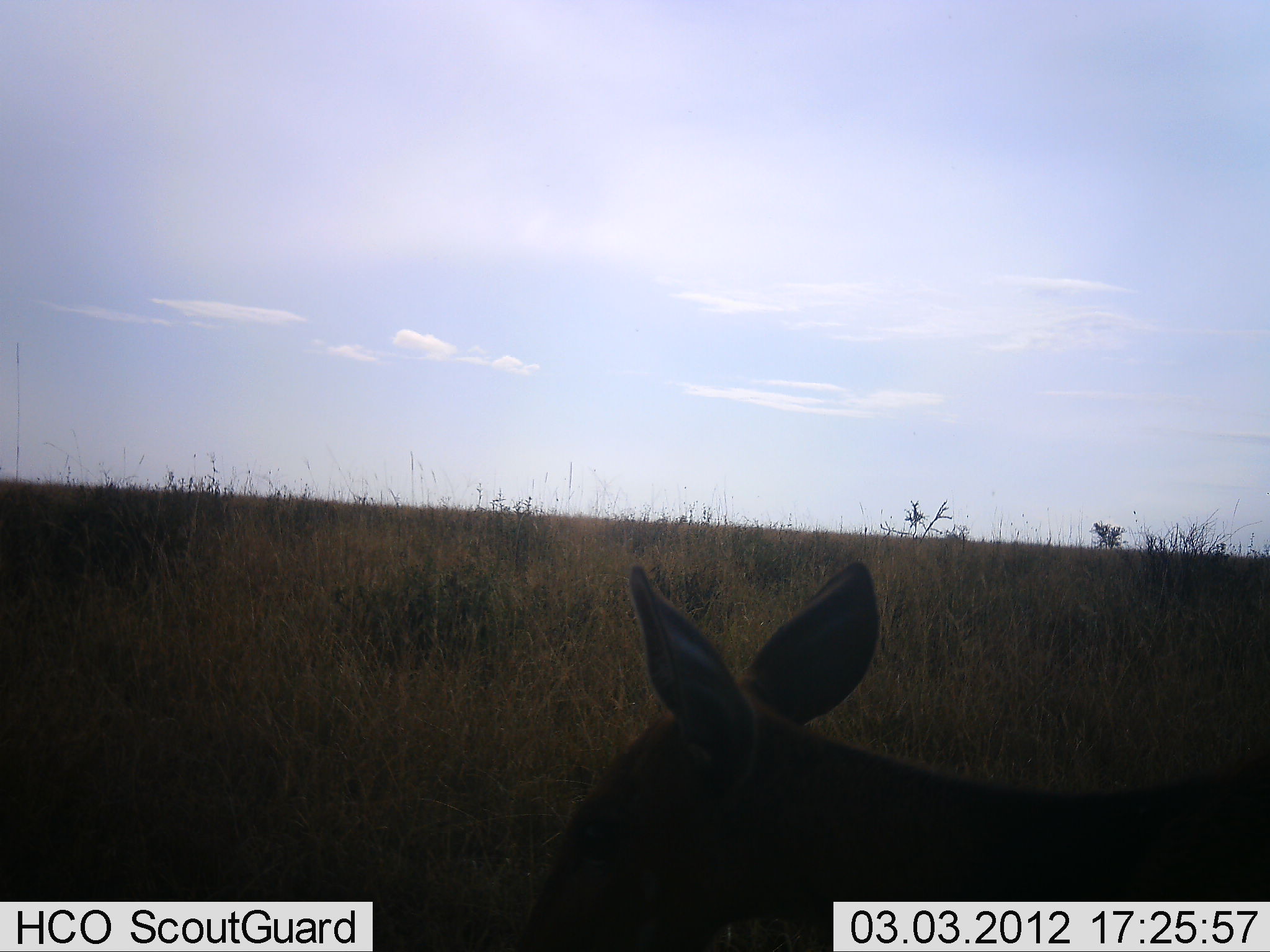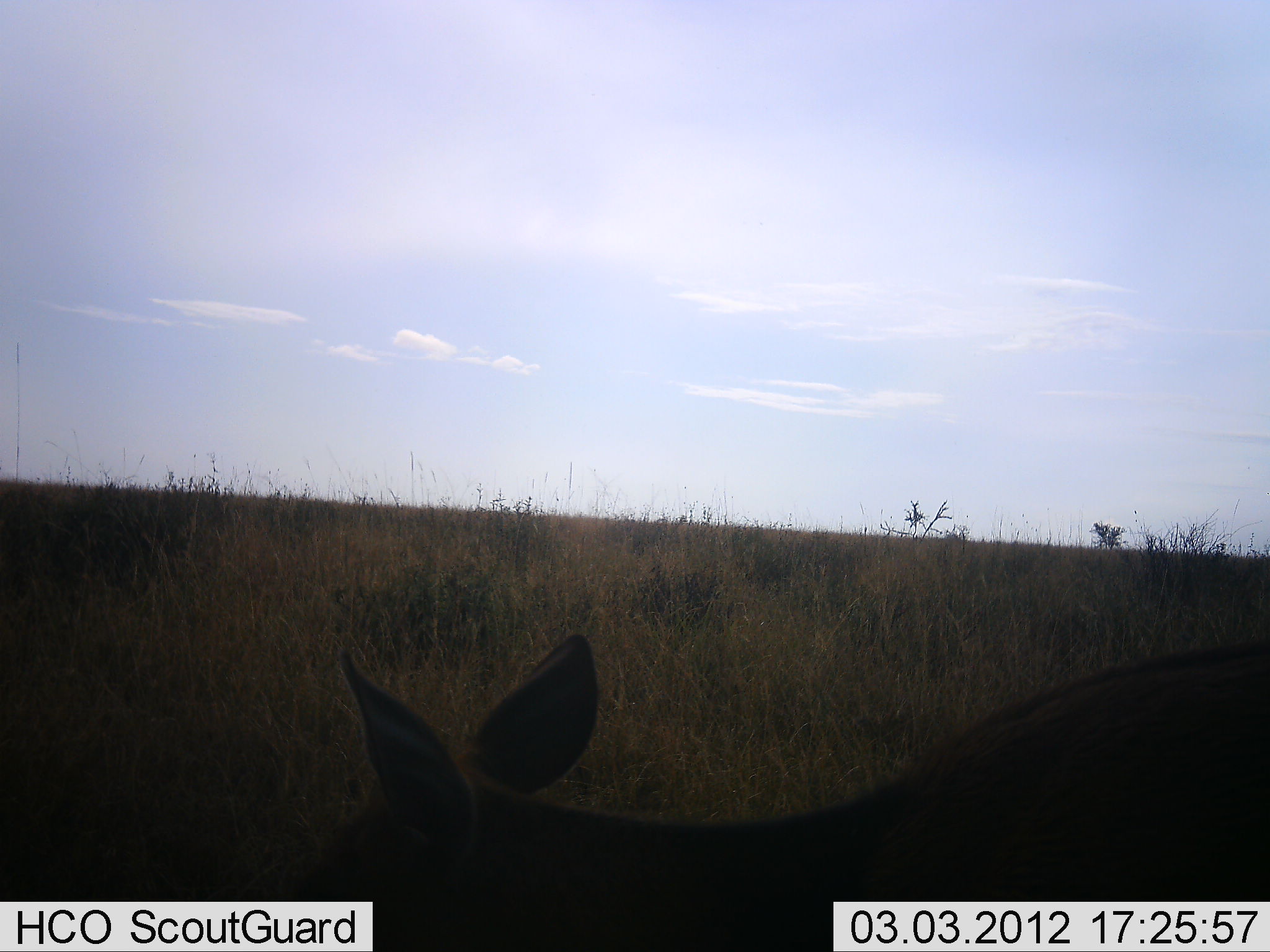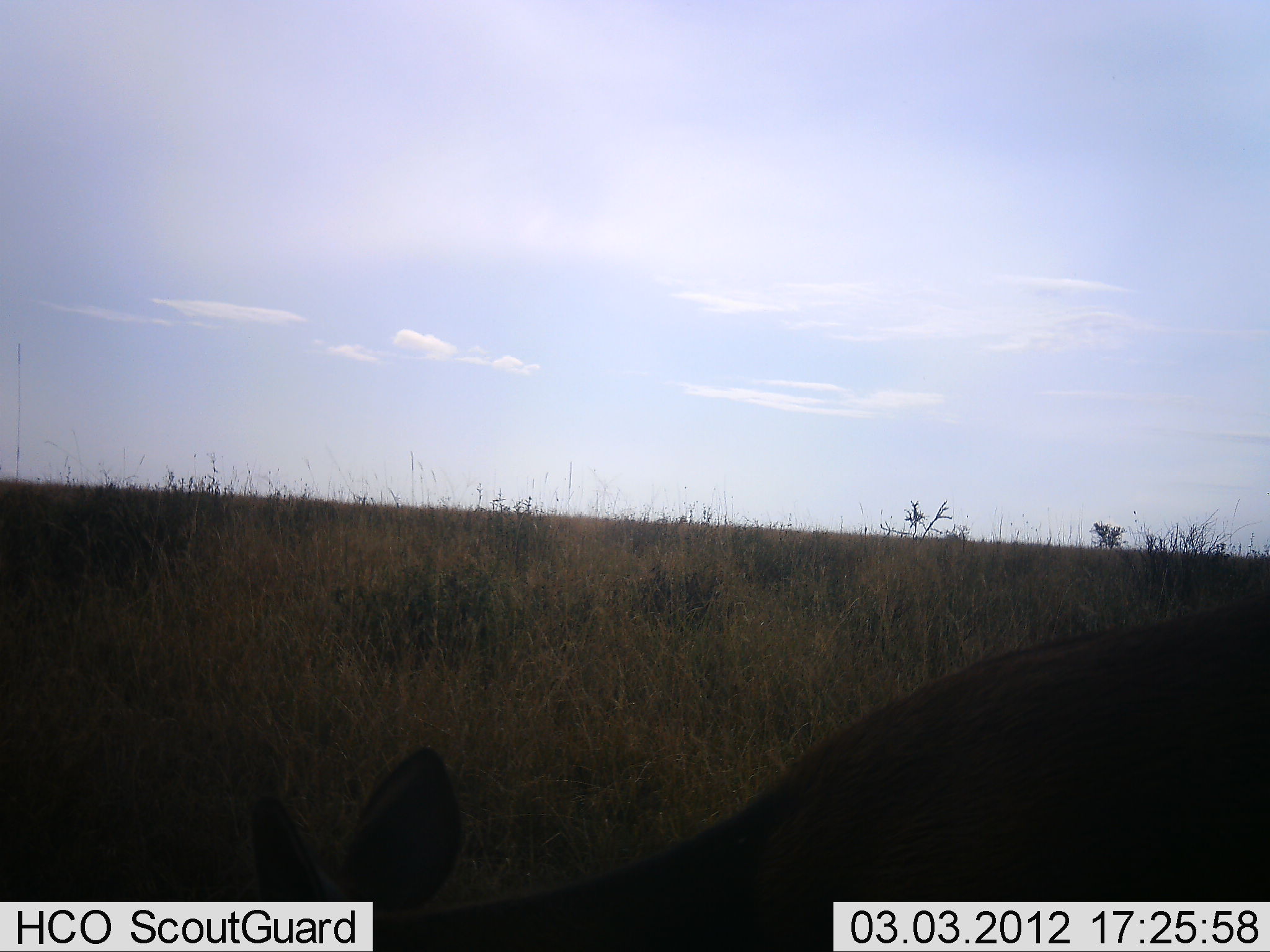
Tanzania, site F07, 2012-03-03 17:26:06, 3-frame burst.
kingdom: Animalia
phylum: Chordata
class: Mammalia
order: Artiodactyla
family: Bovidae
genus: Madoqua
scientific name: Madoqua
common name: dikdik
Dikdik (Madoqua), count 1. Behavior (volunteer vote fractions): standing 25%, resting 0%, moving 62%, interacting 0%. Young present (vote fraction): 0%. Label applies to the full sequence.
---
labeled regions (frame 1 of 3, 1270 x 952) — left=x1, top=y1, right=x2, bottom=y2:
animal: left=514, top=560, right=1268, bottom=952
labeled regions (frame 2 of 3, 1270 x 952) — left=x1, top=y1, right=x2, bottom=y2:
animal: left=281, top=634, right=1269, bottom=952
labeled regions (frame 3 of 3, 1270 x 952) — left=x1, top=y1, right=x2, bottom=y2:
animal: left=235, top=622, right=1267, bottom=952